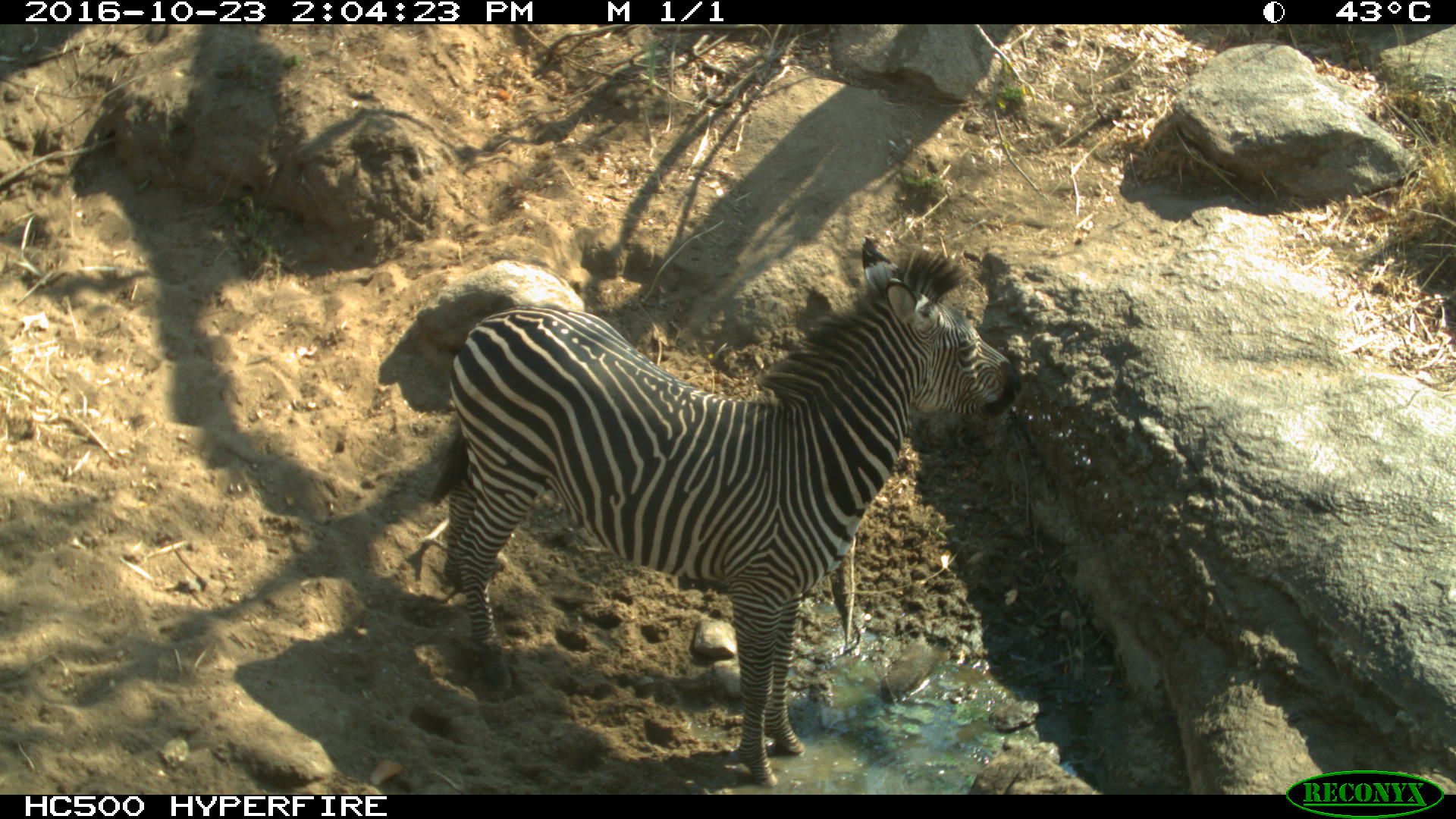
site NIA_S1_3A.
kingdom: Animalia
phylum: Chordata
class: Mammalia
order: Perissodactyla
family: Equidae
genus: Equus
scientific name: Equus quagga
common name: plains zebra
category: zebraplains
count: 1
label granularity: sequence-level